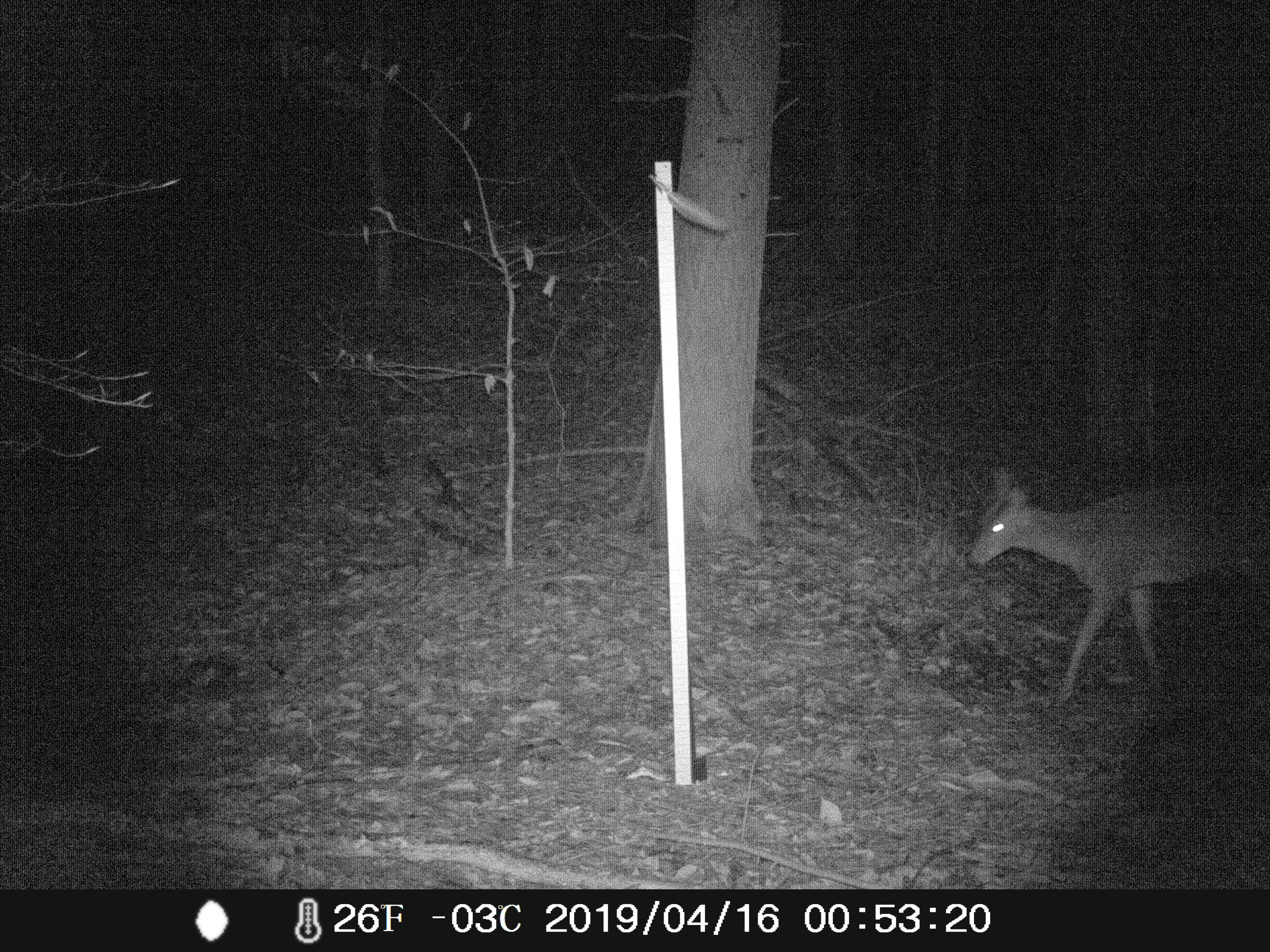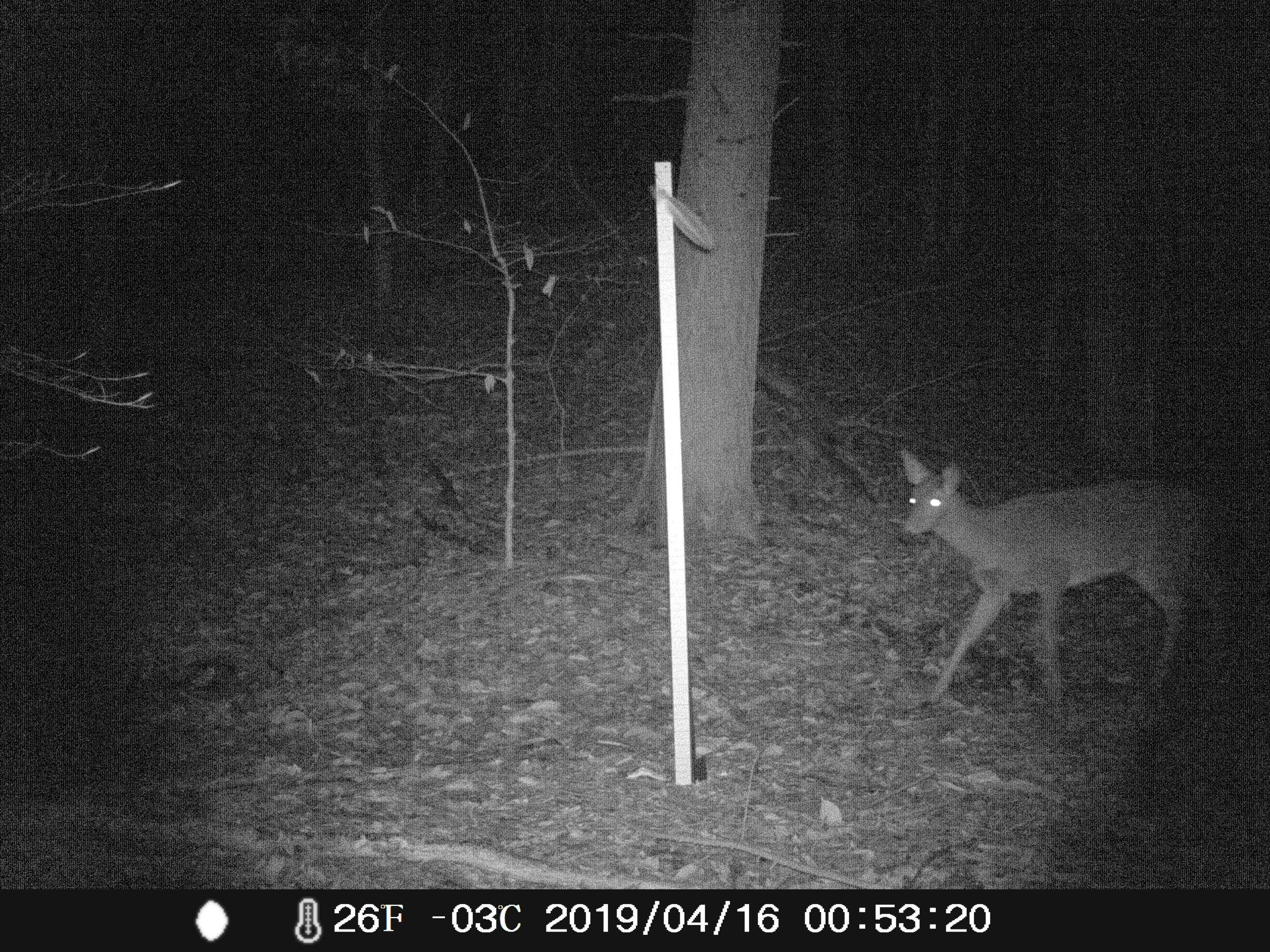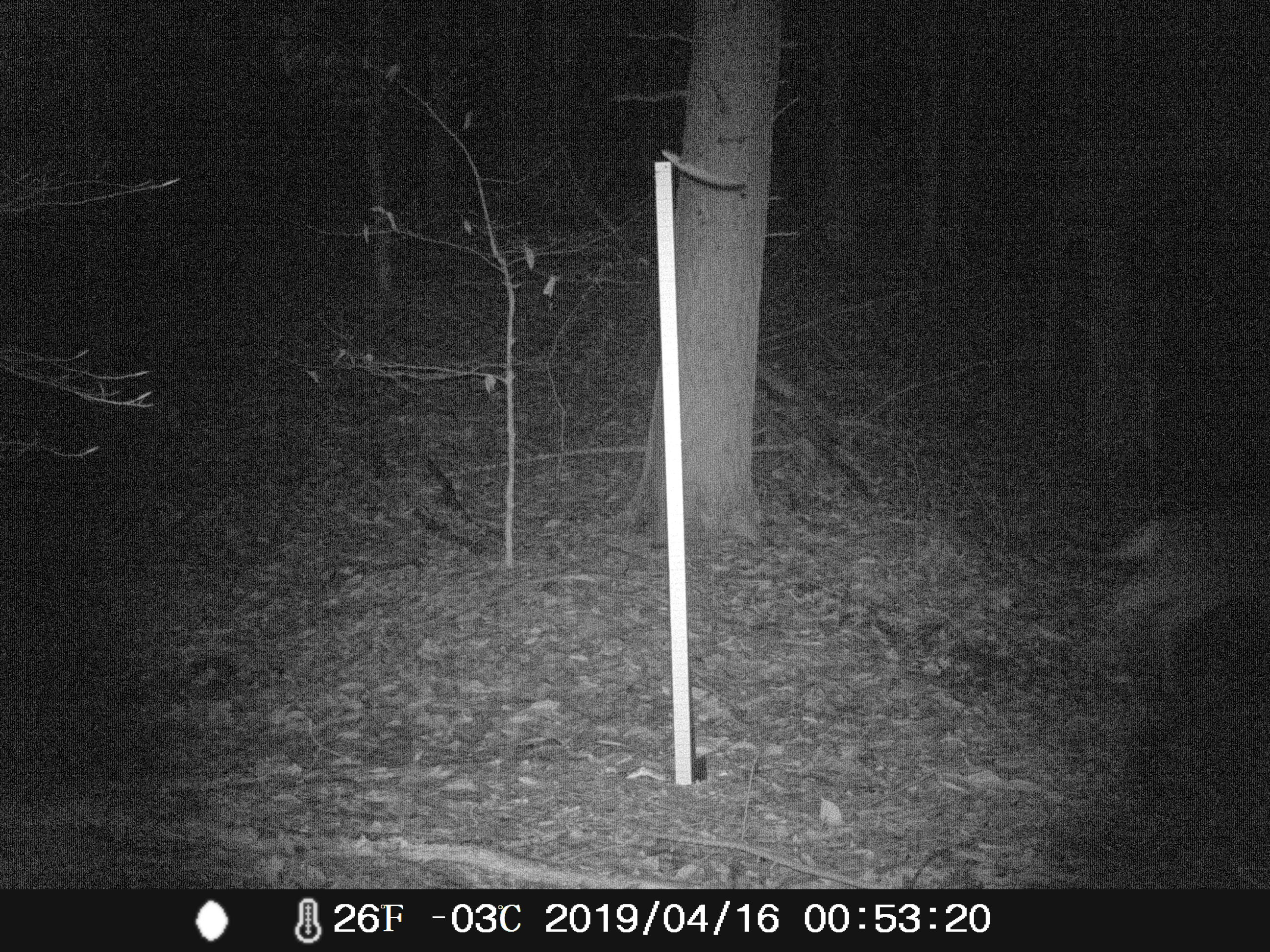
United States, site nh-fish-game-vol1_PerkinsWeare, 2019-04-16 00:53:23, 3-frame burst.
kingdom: Animalia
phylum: Chordata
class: Mammalia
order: Artiodactyla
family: Cervidae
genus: Odocoileus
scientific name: Odocoileus virginianus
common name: white-tailed deer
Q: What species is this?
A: White-tailed deer (Odocoileus virginianus).